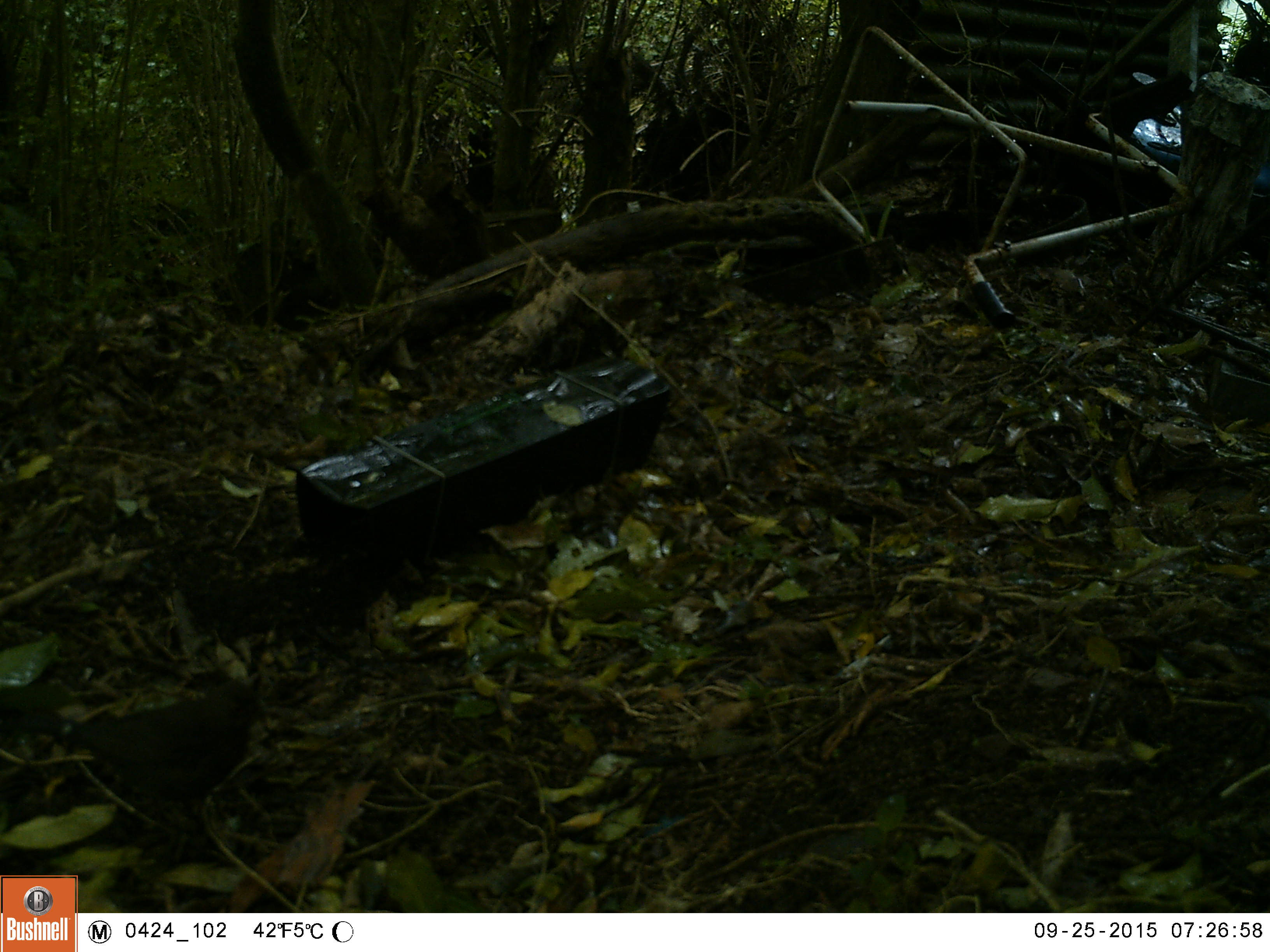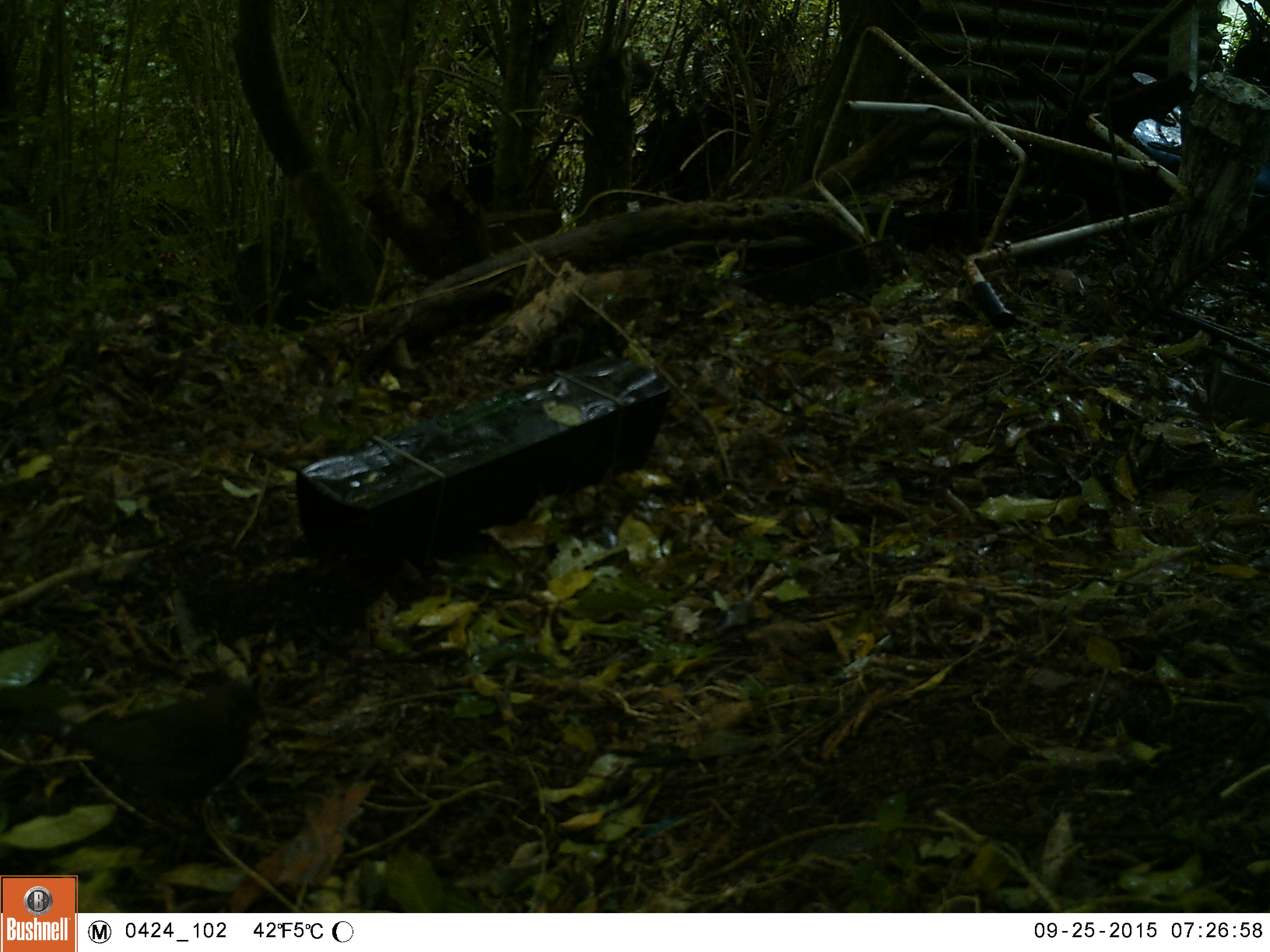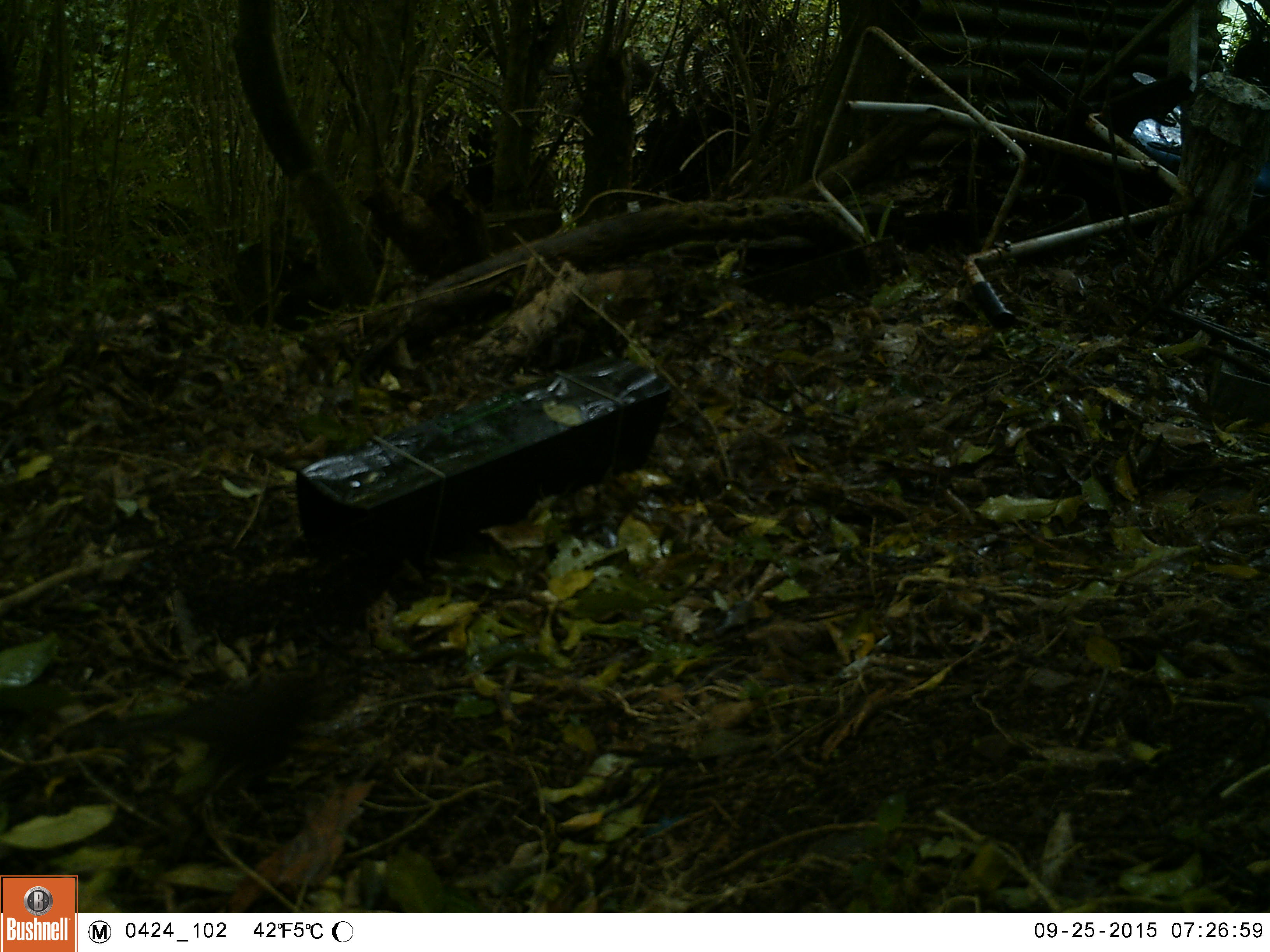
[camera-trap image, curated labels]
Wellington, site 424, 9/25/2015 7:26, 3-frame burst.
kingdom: Animalia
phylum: Chordata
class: Aves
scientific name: Aves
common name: bird